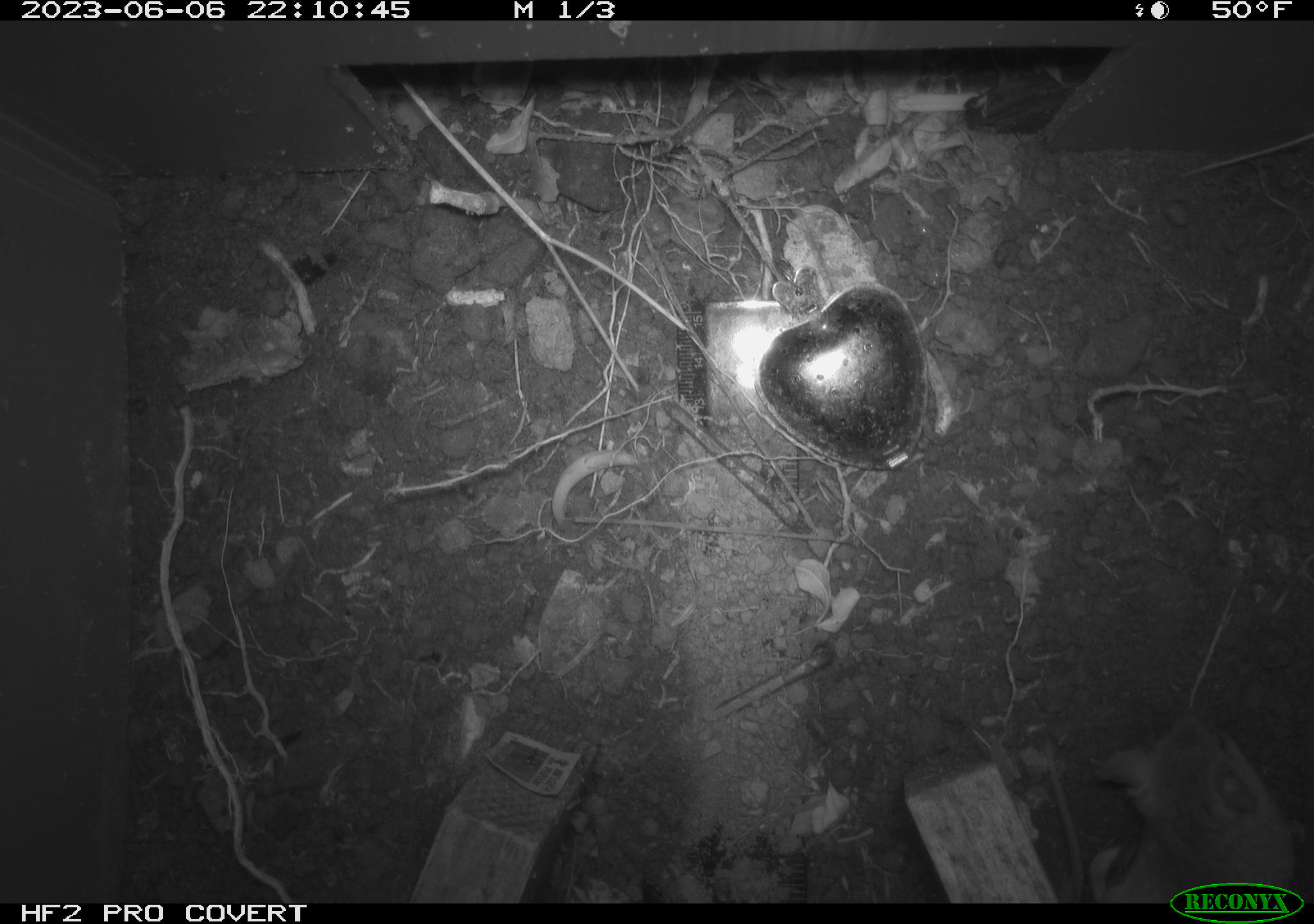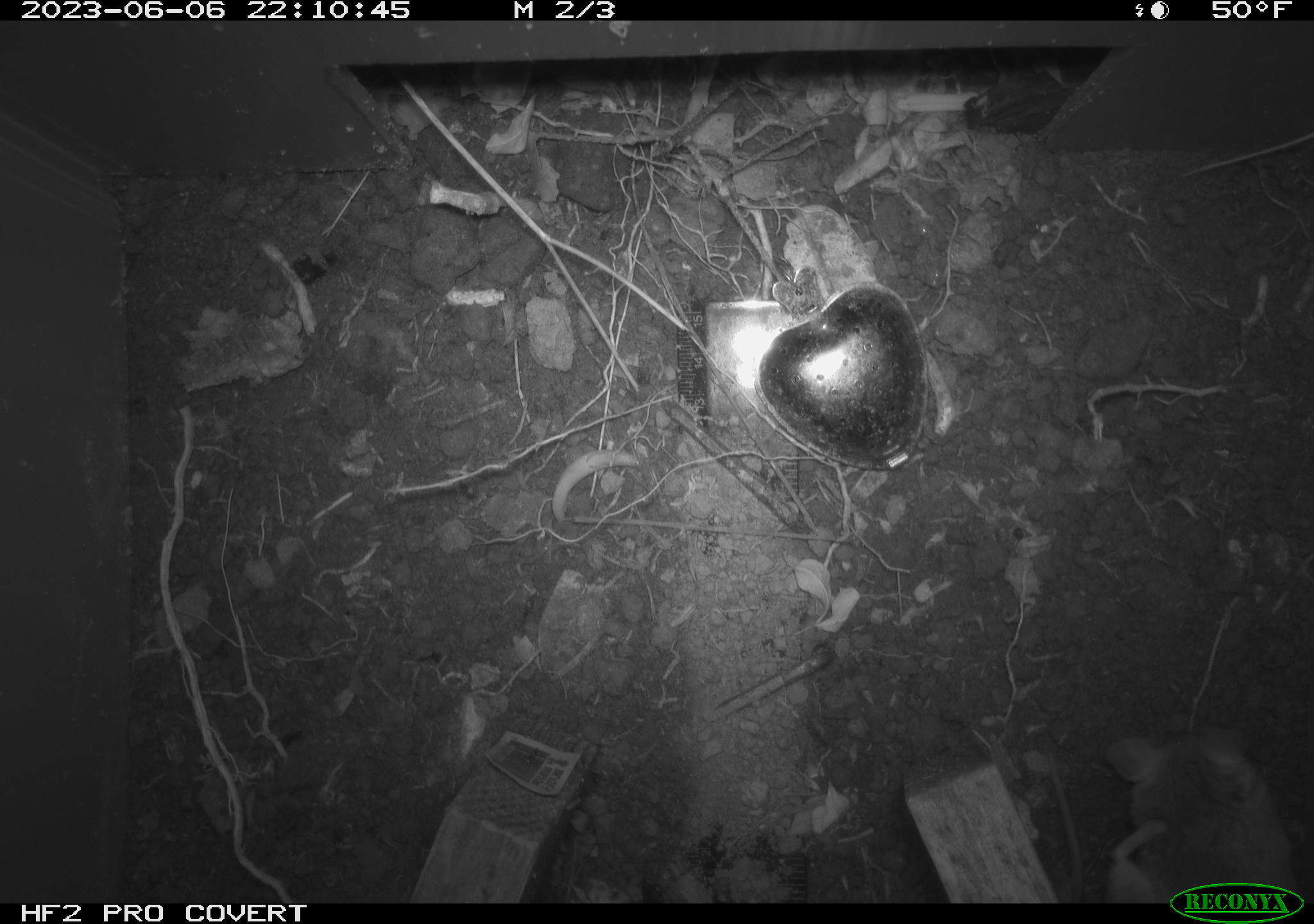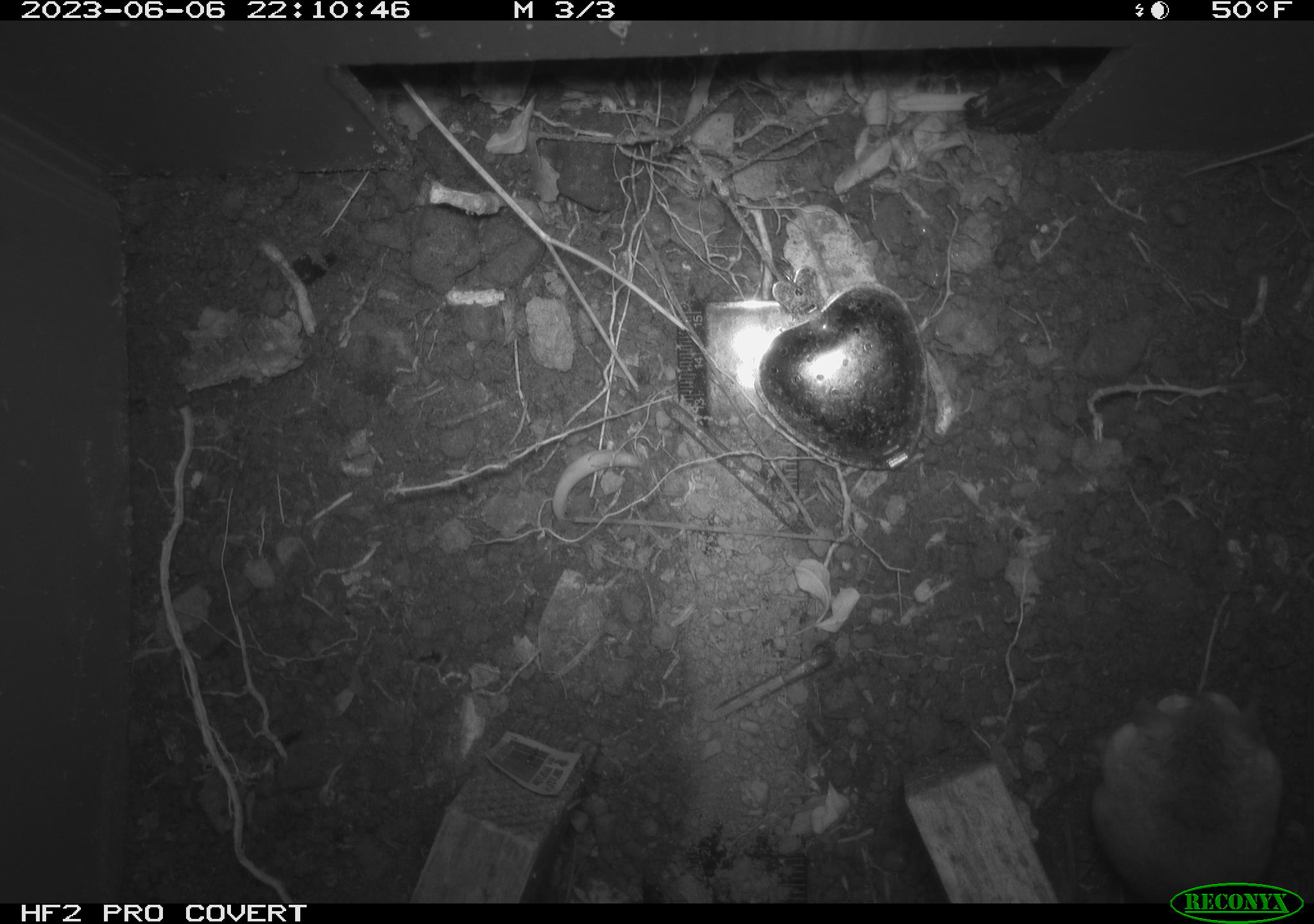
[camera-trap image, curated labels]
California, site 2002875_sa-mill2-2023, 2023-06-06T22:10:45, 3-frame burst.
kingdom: Animalia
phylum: Chordata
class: Mammalia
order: Rodentia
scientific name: Rodentia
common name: mouse species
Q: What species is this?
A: Mouse species (Rodentia).